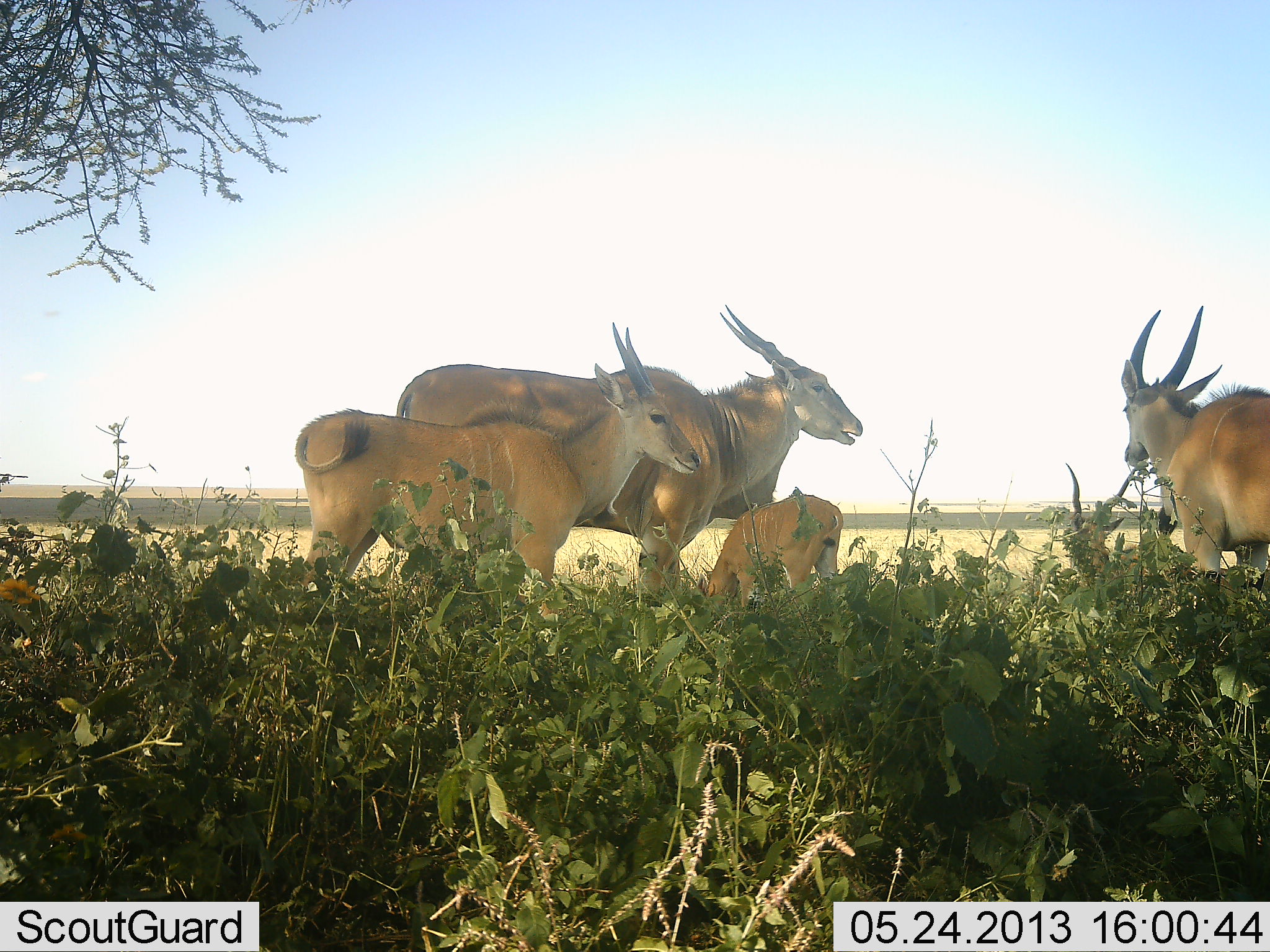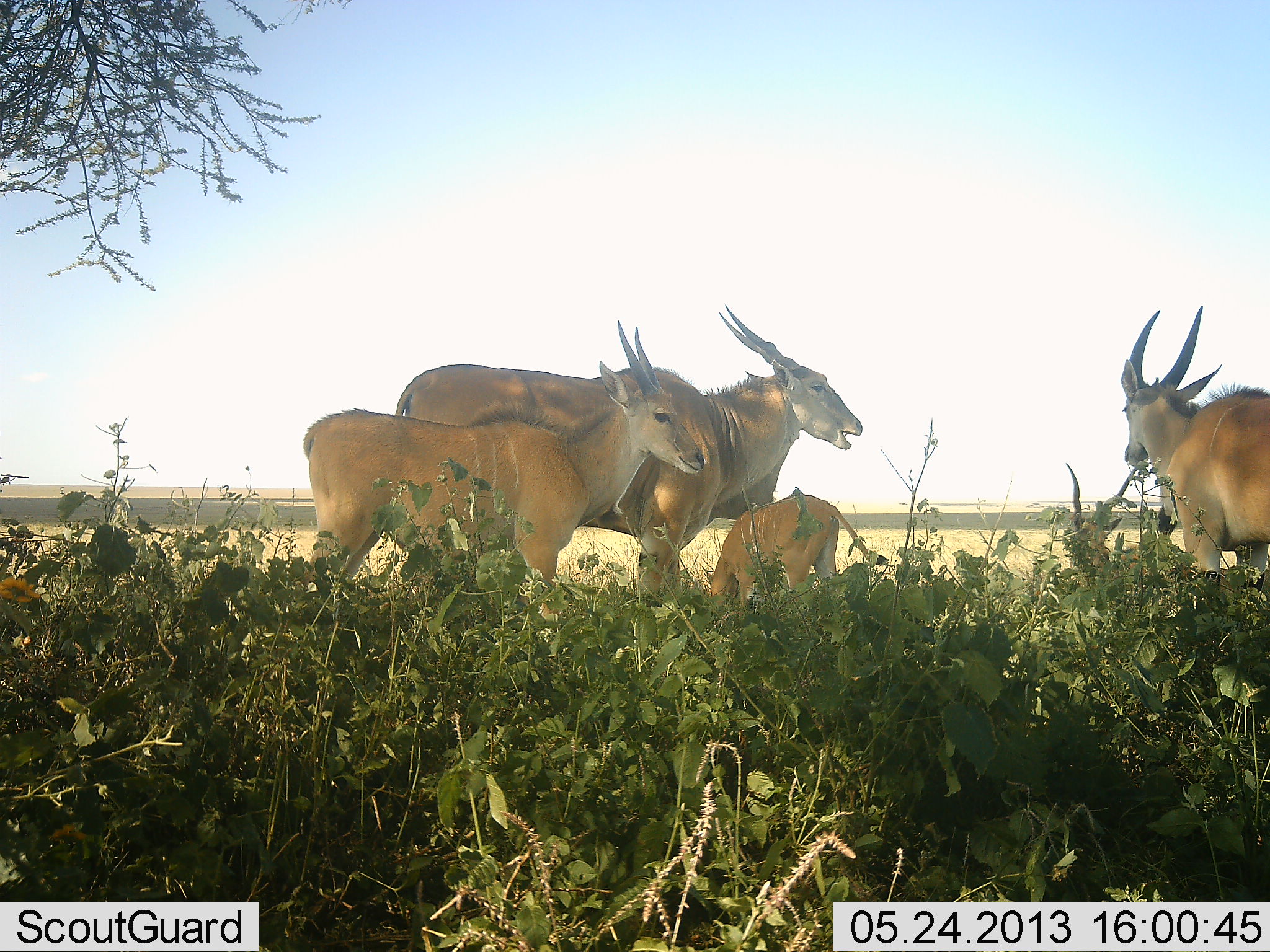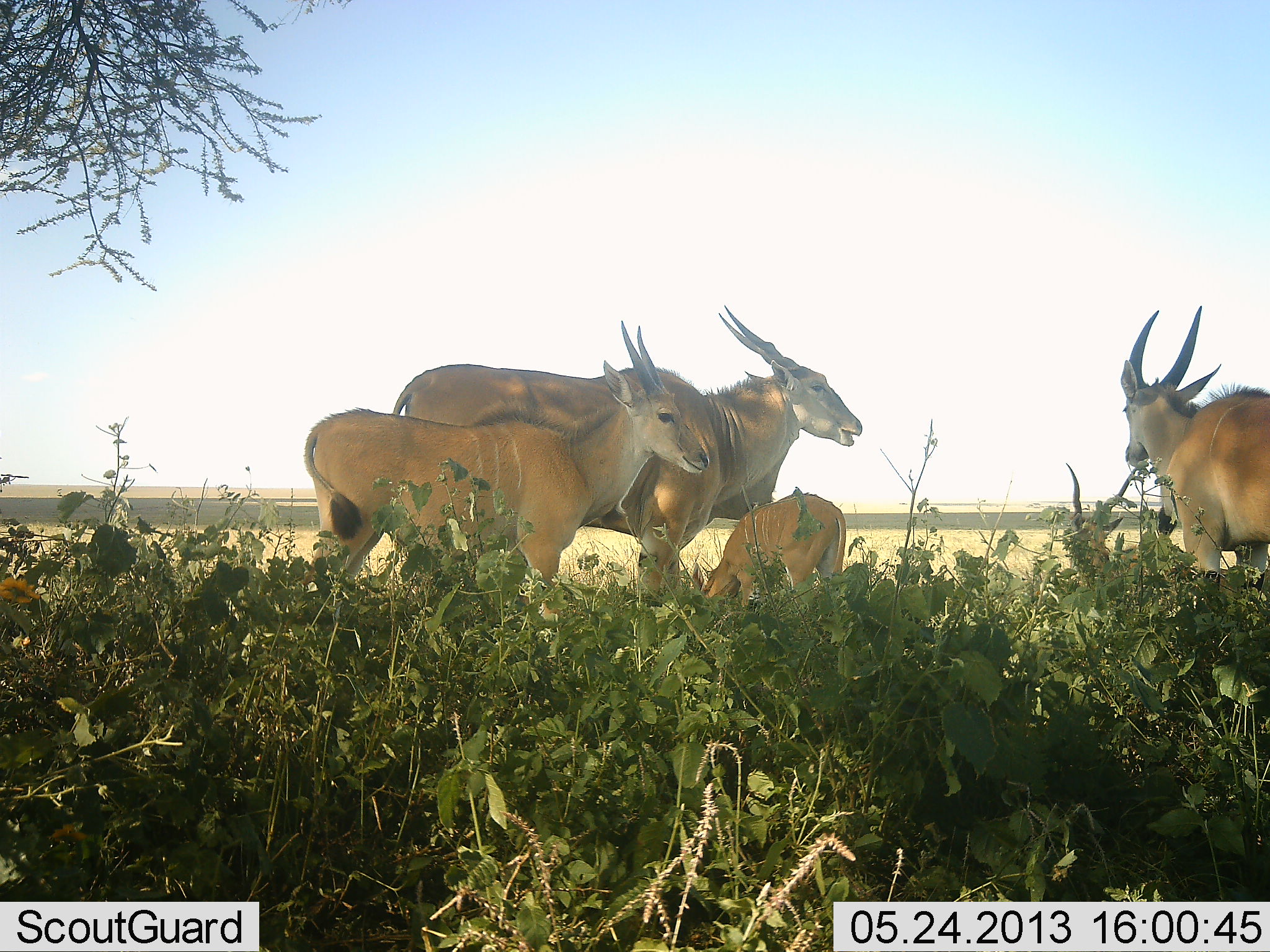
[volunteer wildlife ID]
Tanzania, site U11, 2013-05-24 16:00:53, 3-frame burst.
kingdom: Animalia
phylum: Chordata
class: Mammalia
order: Artiodactyla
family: Bovidae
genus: Tragelaphus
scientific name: Tragelaphus oryx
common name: eland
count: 4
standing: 86%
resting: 7%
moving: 0%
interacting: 7%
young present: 100%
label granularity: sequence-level